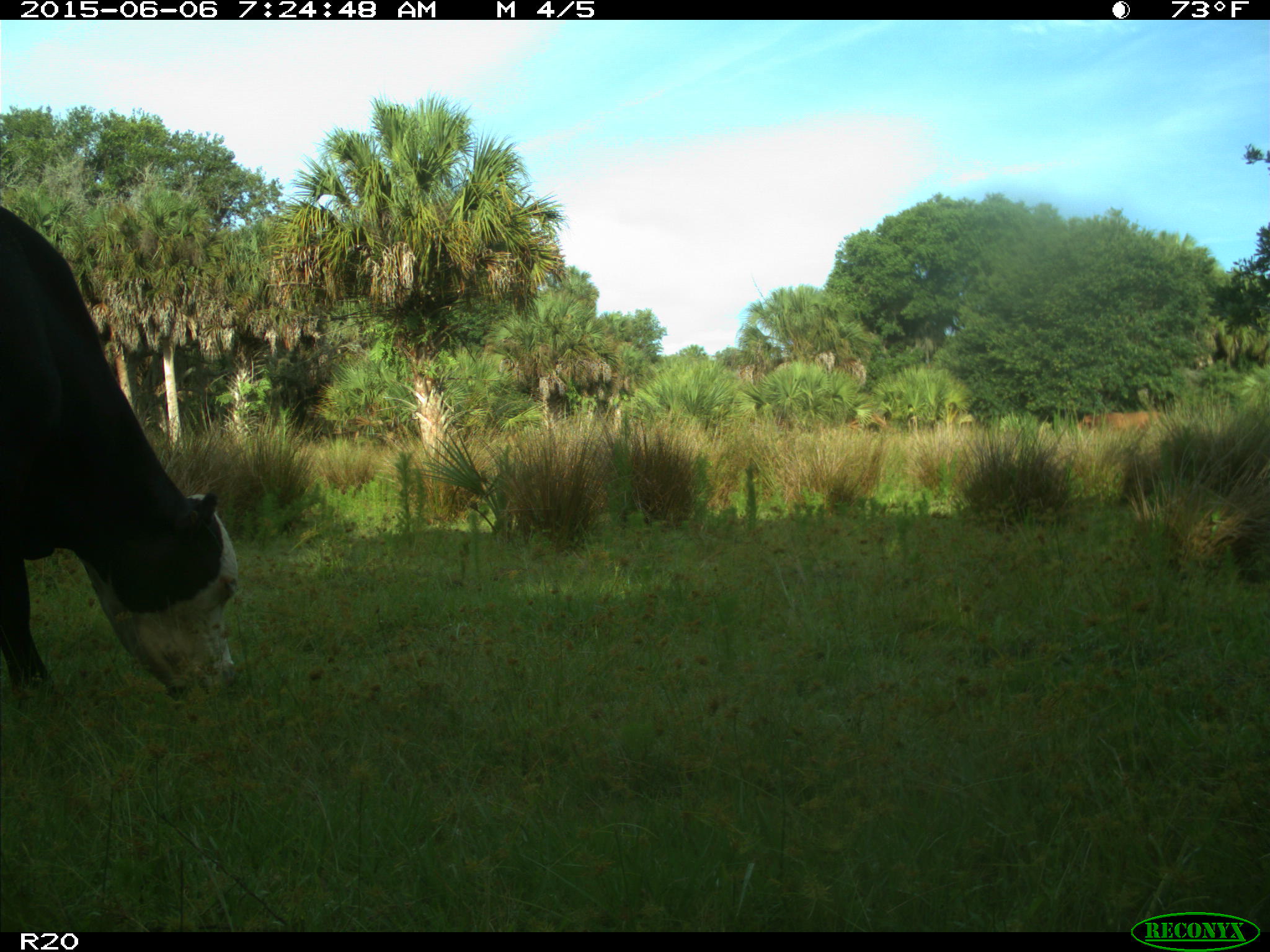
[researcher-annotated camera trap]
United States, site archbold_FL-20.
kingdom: Animalia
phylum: Chordata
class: Mammalia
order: Artiodactyla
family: Bovidae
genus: Bos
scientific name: Bos taurus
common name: domestic cow